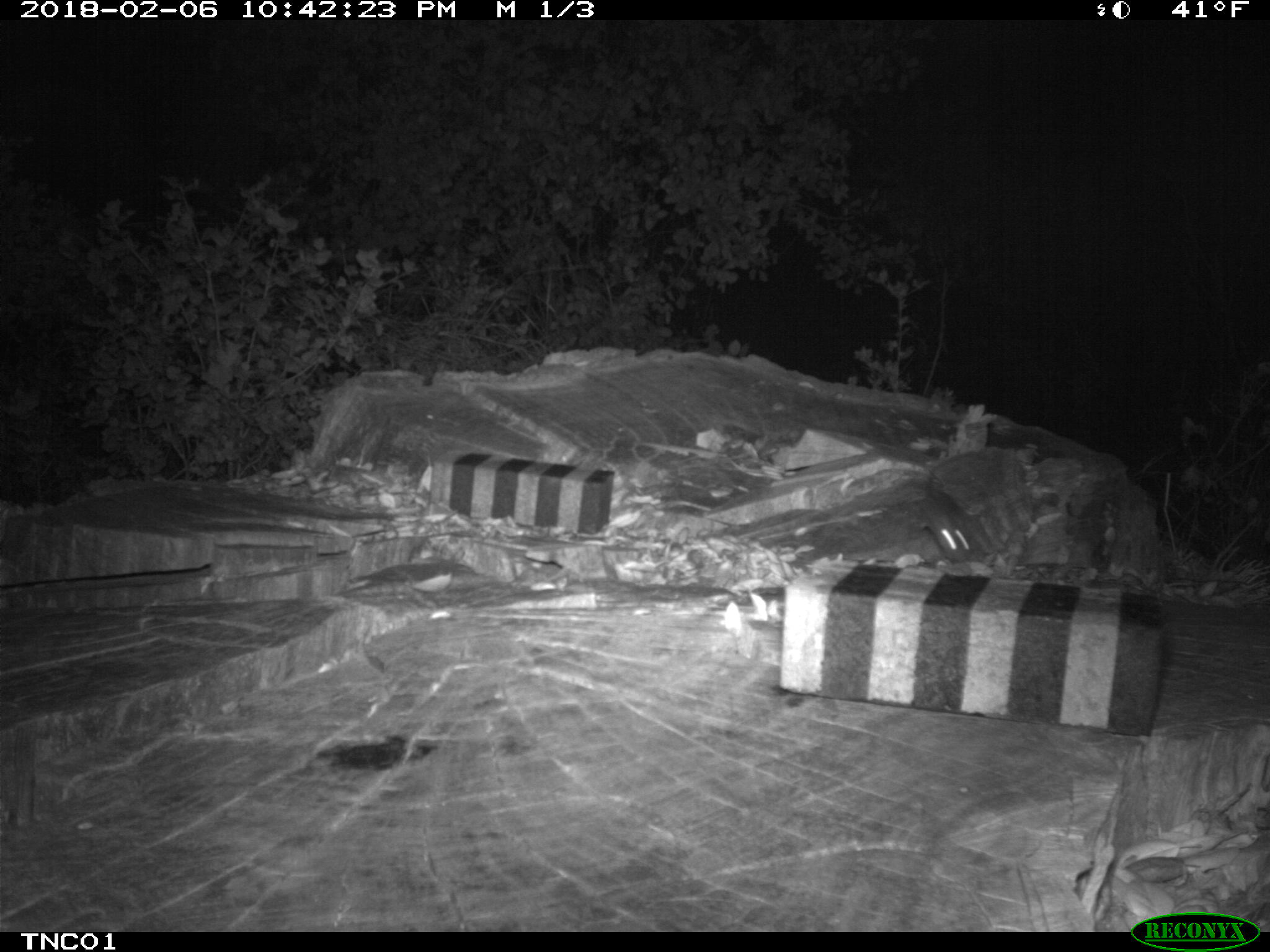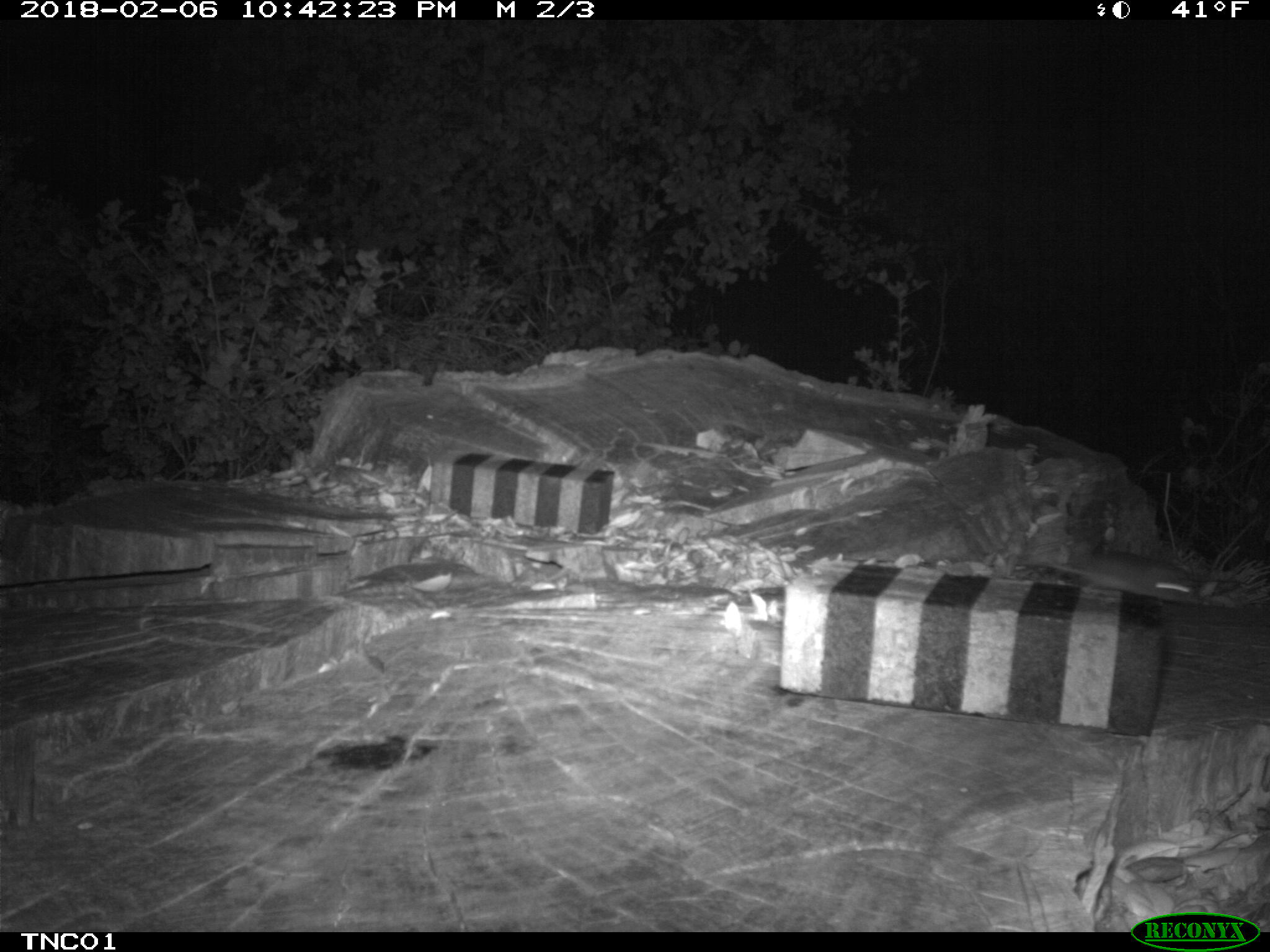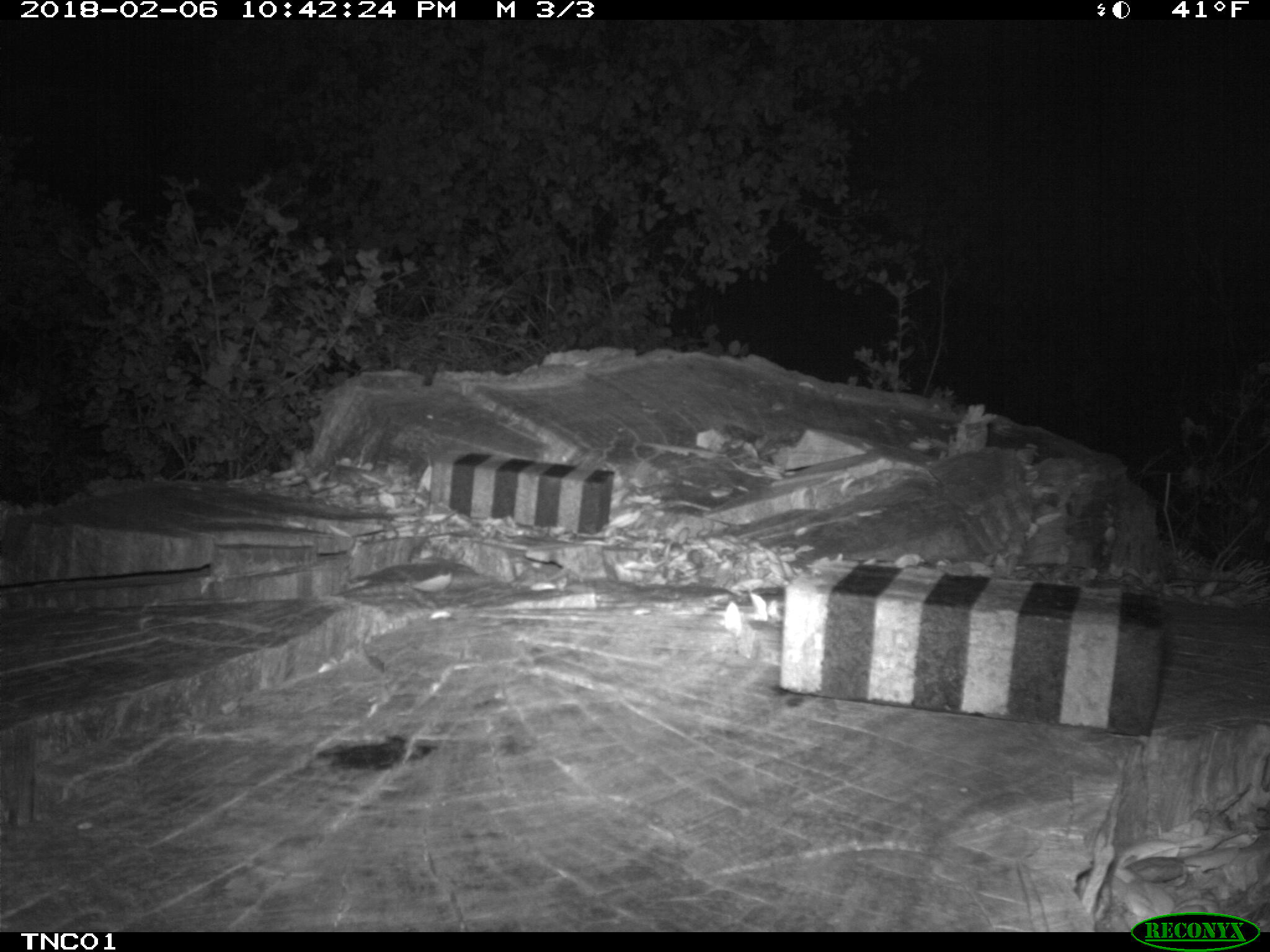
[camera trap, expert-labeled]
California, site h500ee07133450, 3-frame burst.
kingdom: Animalia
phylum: Chordata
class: Mammalia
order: Carnivora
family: Canidae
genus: Urocyon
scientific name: Urocyon littoralis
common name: island fox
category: fox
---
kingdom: Animalia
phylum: Chordata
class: Mammalia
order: Rodentia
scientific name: Rodentia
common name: rodent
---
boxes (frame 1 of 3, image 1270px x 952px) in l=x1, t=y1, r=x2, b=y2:
fox: l=910, t=449, r=1034, b=558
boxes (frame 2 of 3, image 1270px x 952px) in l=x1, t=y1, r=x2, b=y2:
rodent: l=1033, t=545, r=1199, b=606